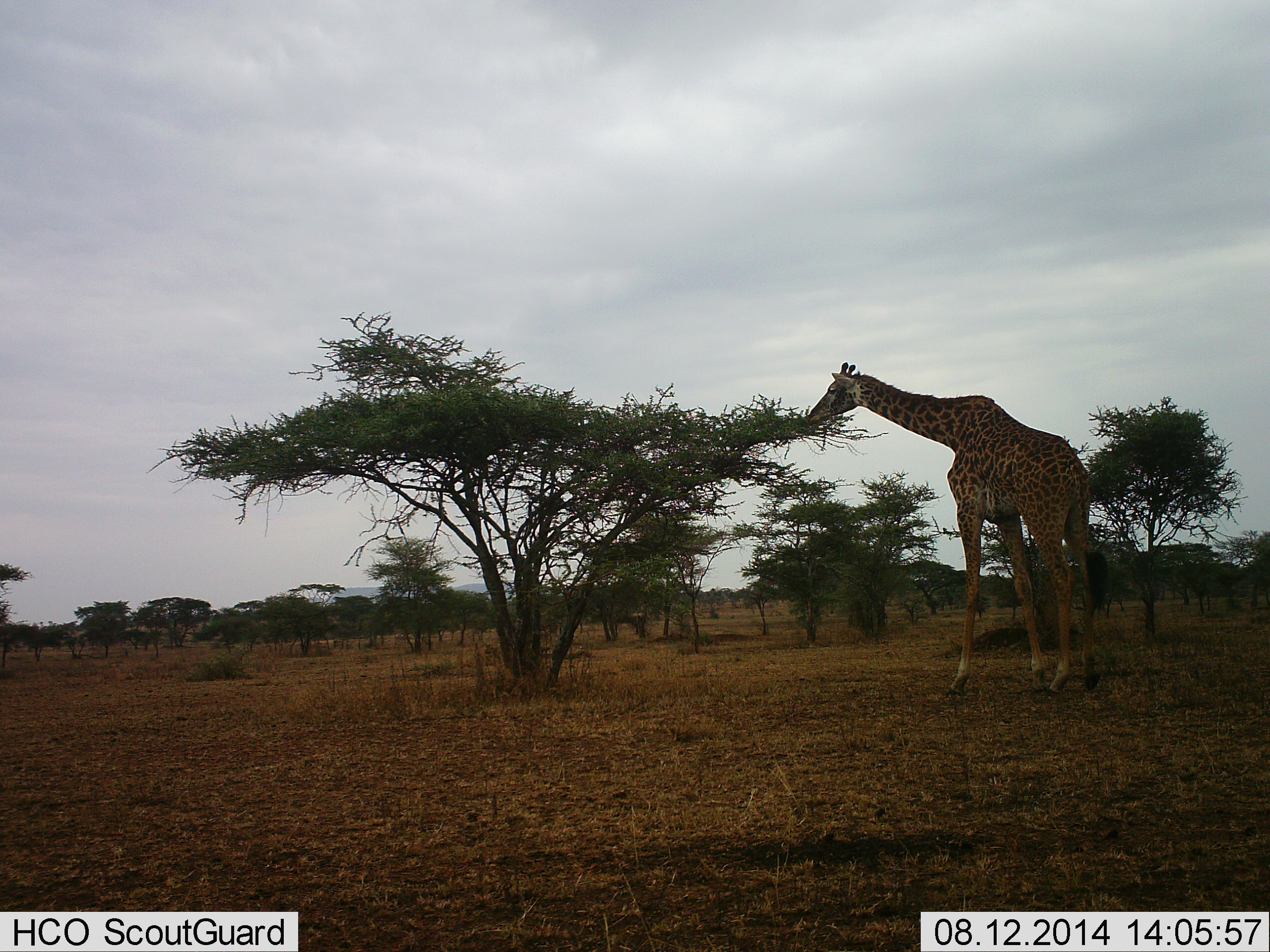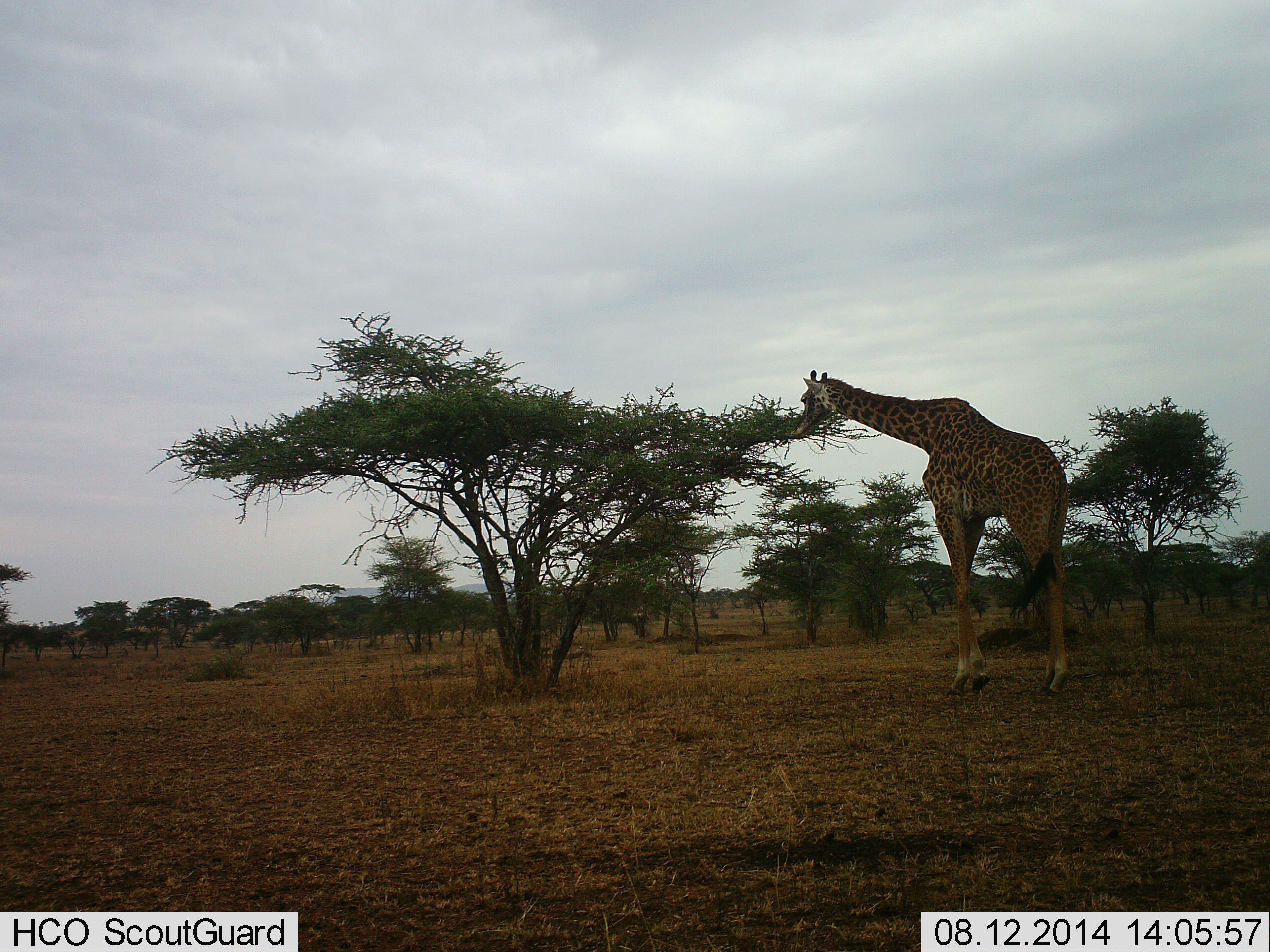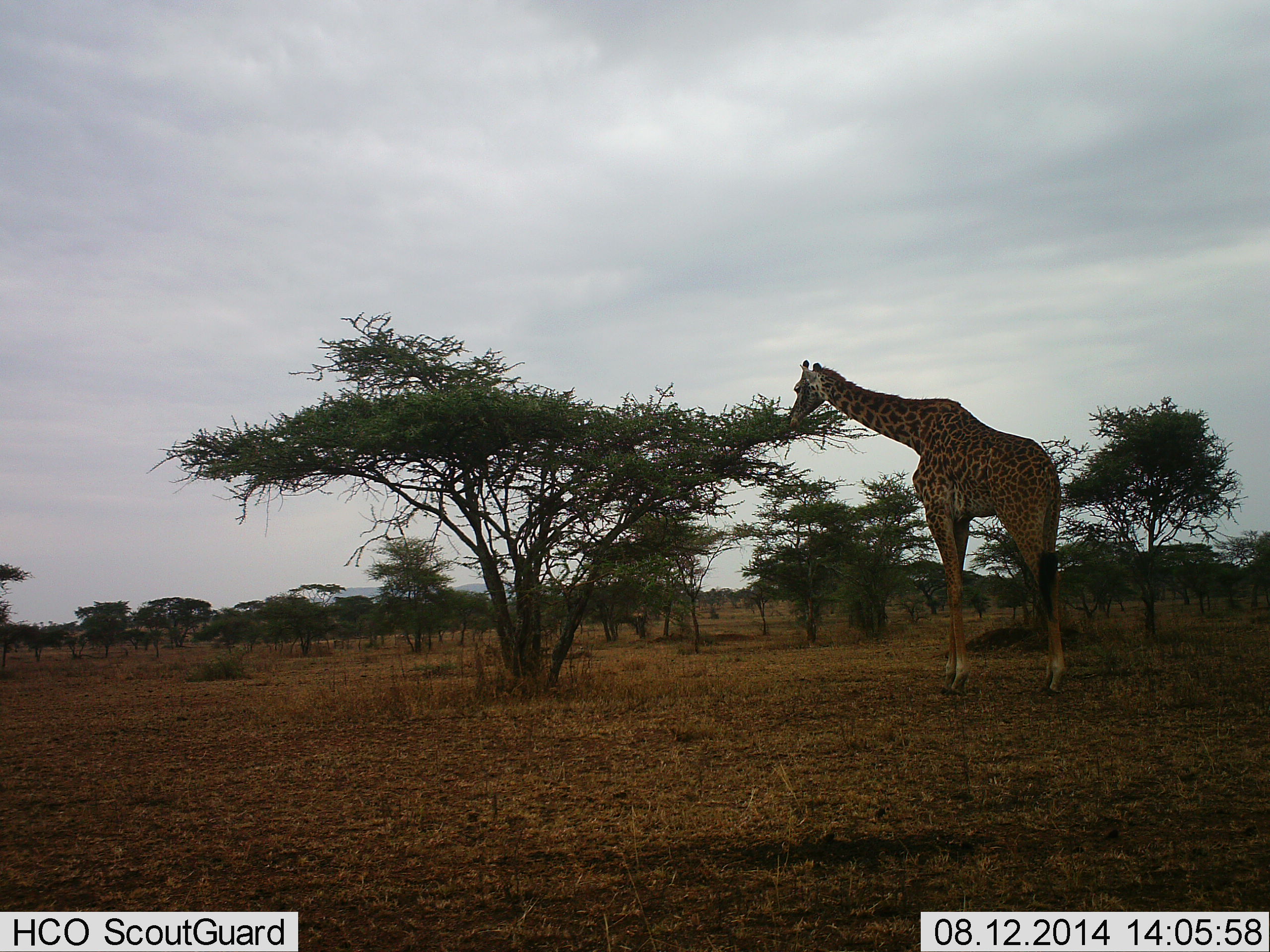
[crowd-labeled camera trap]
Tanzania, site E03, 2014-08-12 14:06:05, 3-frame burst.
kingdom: Animalia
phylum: Chordata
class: Mammalia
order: Artiodactyla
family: Giraffidae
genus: Giraffa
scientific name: Giraffa camelopardalis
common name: giraffe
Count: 1.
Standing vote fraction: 10%.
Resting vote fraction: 0%.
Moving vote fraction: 30%.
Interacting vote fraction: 0%.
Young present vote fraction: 0%.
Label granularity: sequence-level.